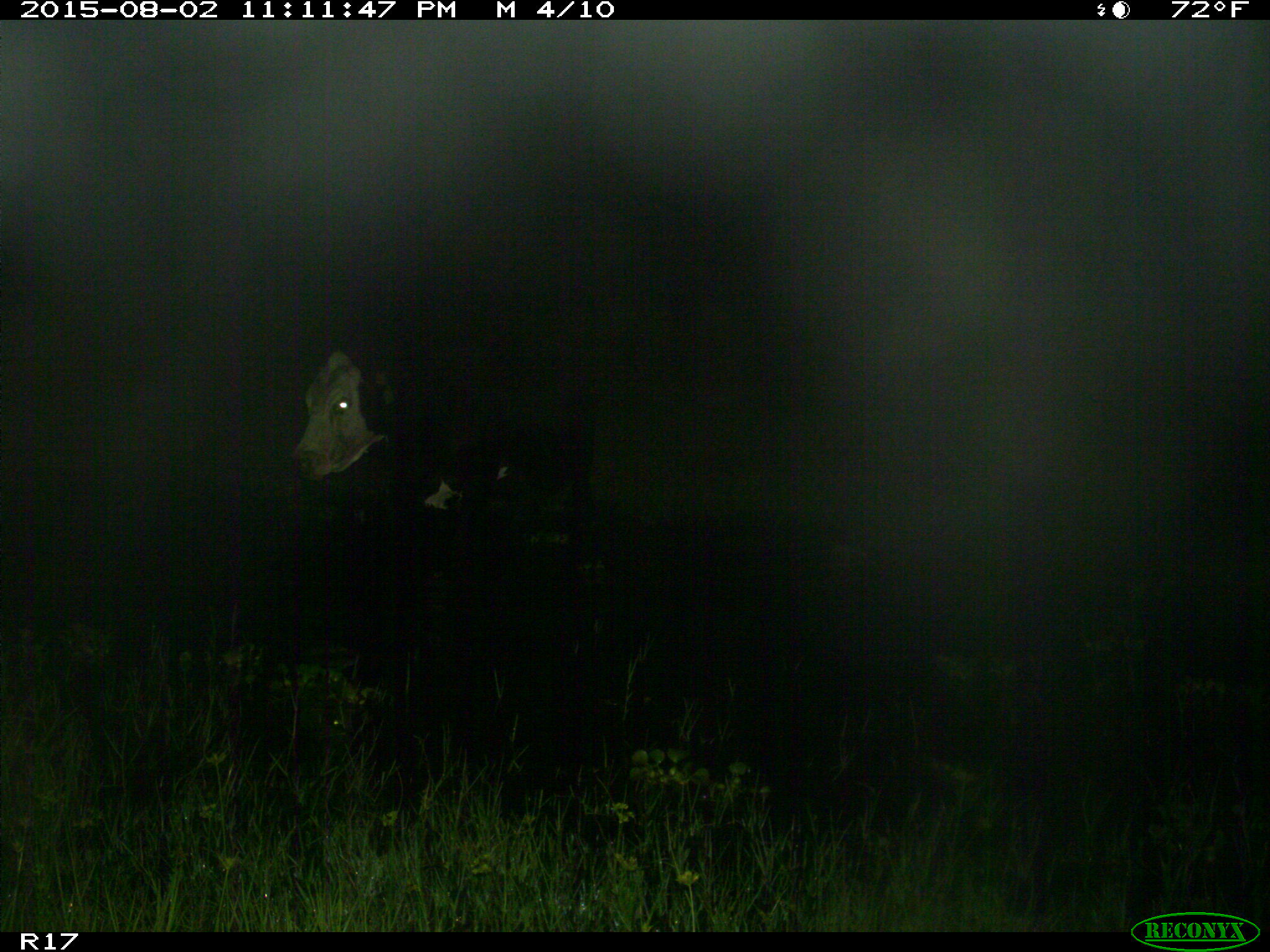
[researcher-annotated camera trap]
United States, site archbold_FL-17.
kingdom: Animalia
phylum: Chordata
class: Mammalia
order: Artiodactyla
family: Bovidae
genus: Bos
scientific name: Bos taurus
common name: domestic cow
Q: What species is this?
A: Bos taurus (domestic cow).